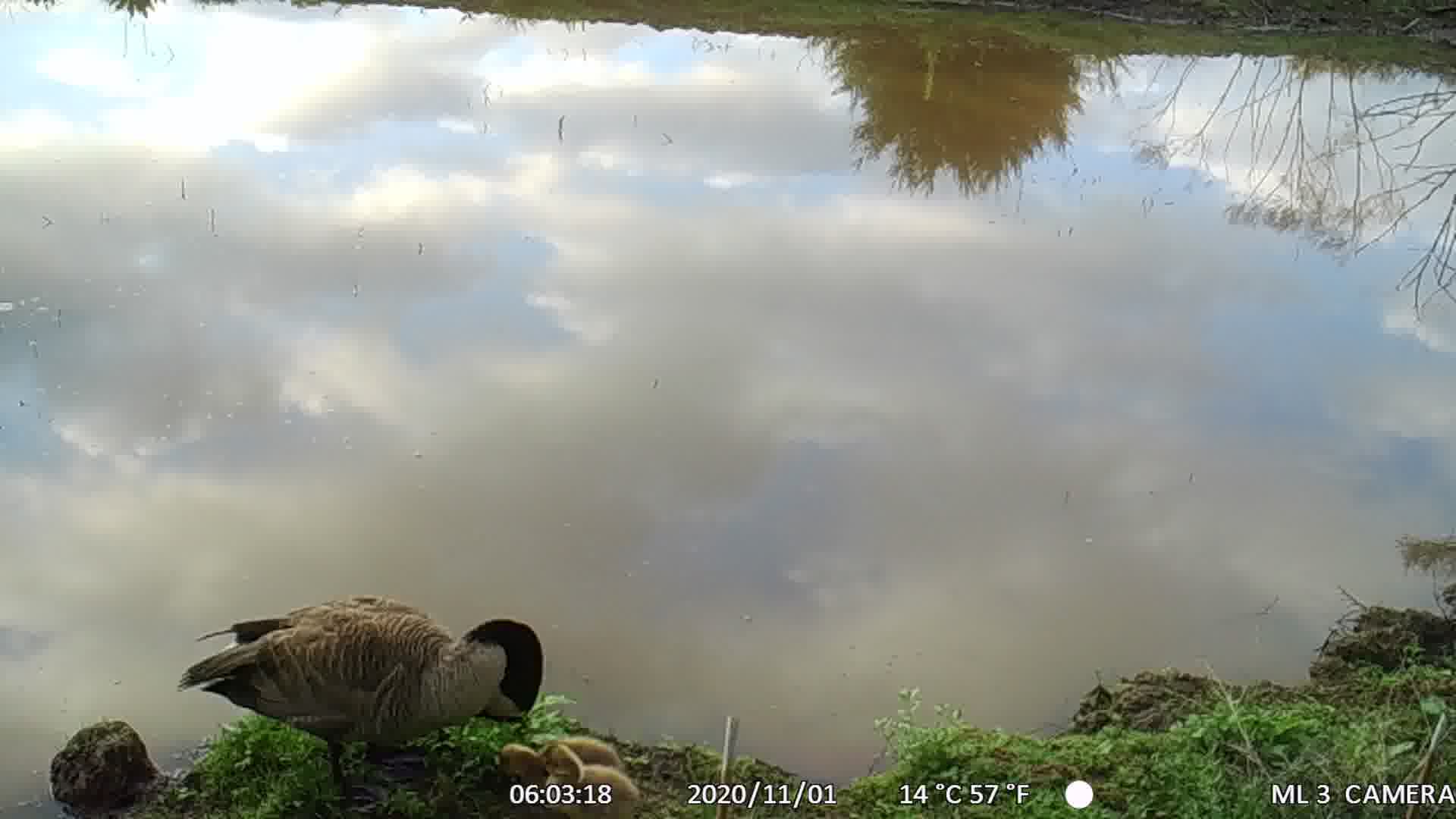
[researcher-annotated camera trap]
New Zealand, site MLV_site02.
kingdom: Animalia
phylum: Chordata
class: Aves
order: Anseriformes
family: Anatidae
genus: Branta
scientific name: Branta canadensis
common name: canada goose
Canada goose (Branta canadensis).